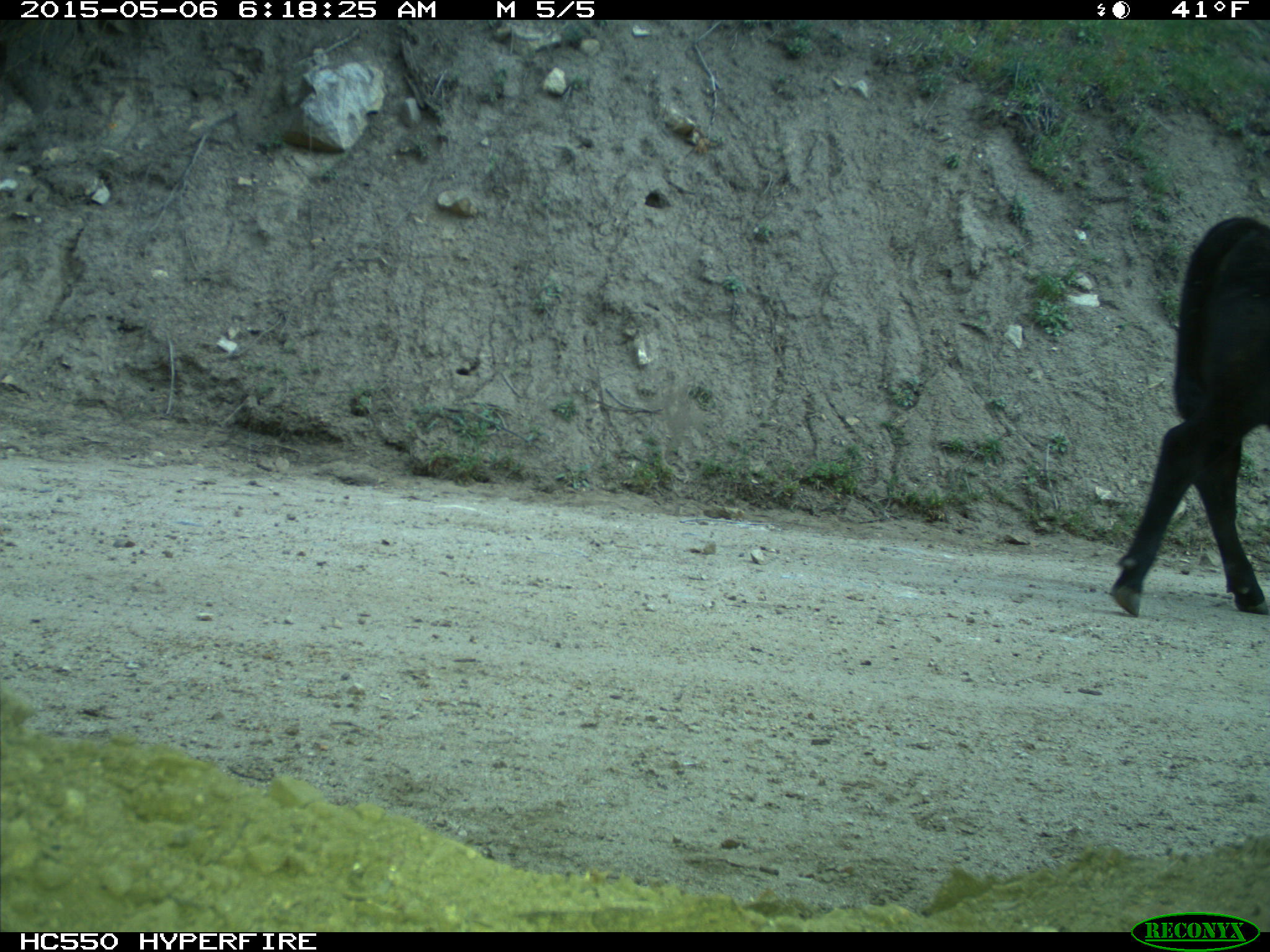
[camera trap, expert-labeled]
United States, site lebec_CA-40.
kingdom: Animalia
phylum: Chordata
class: Mammalia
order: Artiodactyla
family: Bovidae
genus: Bos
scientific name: Bos taurus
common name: domestic cow